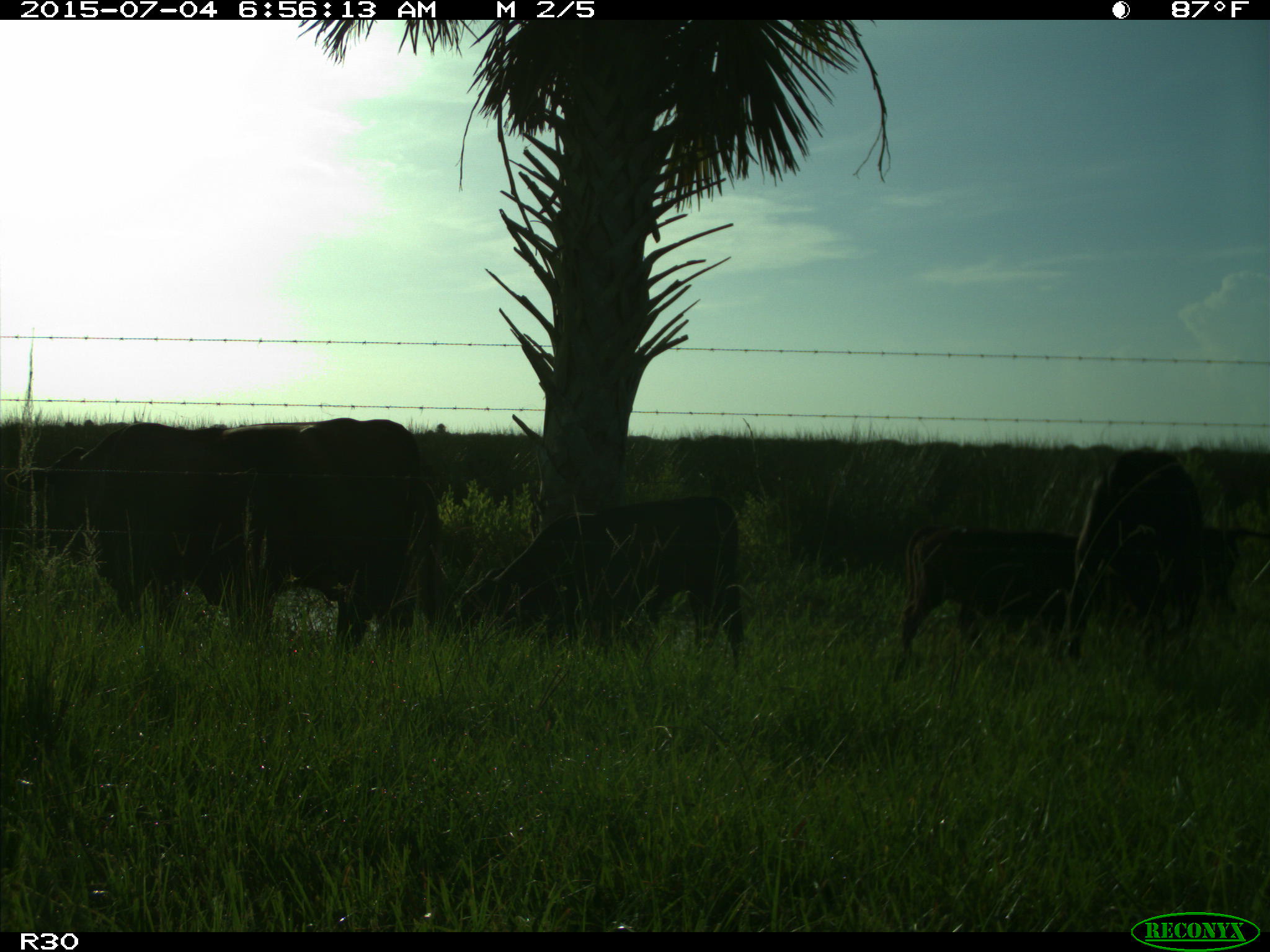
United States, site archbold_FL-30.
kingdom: Animalia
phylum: Chordata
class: Mammalia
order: Artiodactyla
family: Bovidae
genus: Bos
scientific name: Bos taurus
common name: domestic cow